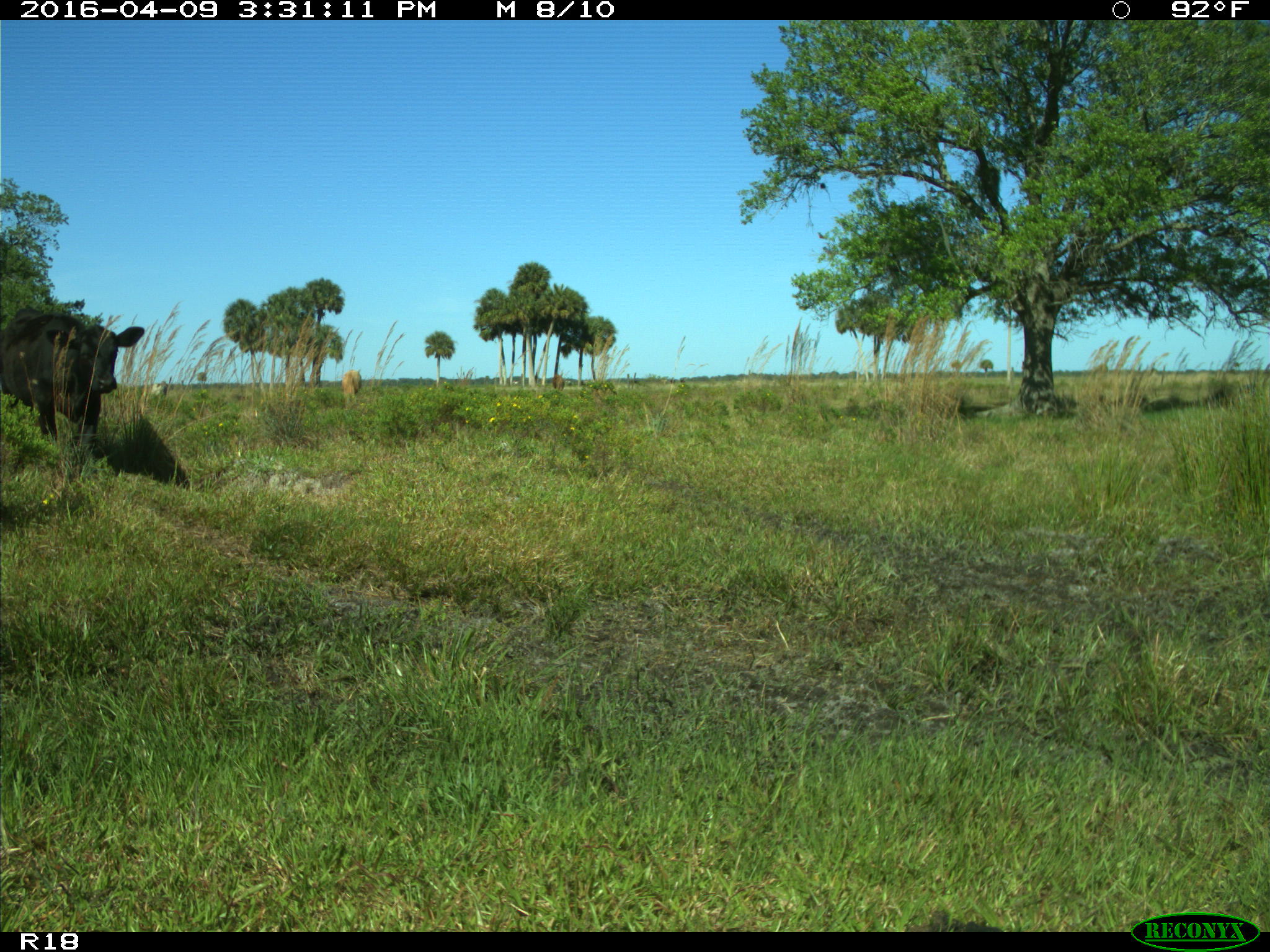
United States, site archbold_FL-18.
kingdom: Animalia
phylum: Chordata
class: Mammalia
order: Artiodactyla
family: Bovidae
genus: Bos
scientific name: Bos taurus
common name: domestic cow